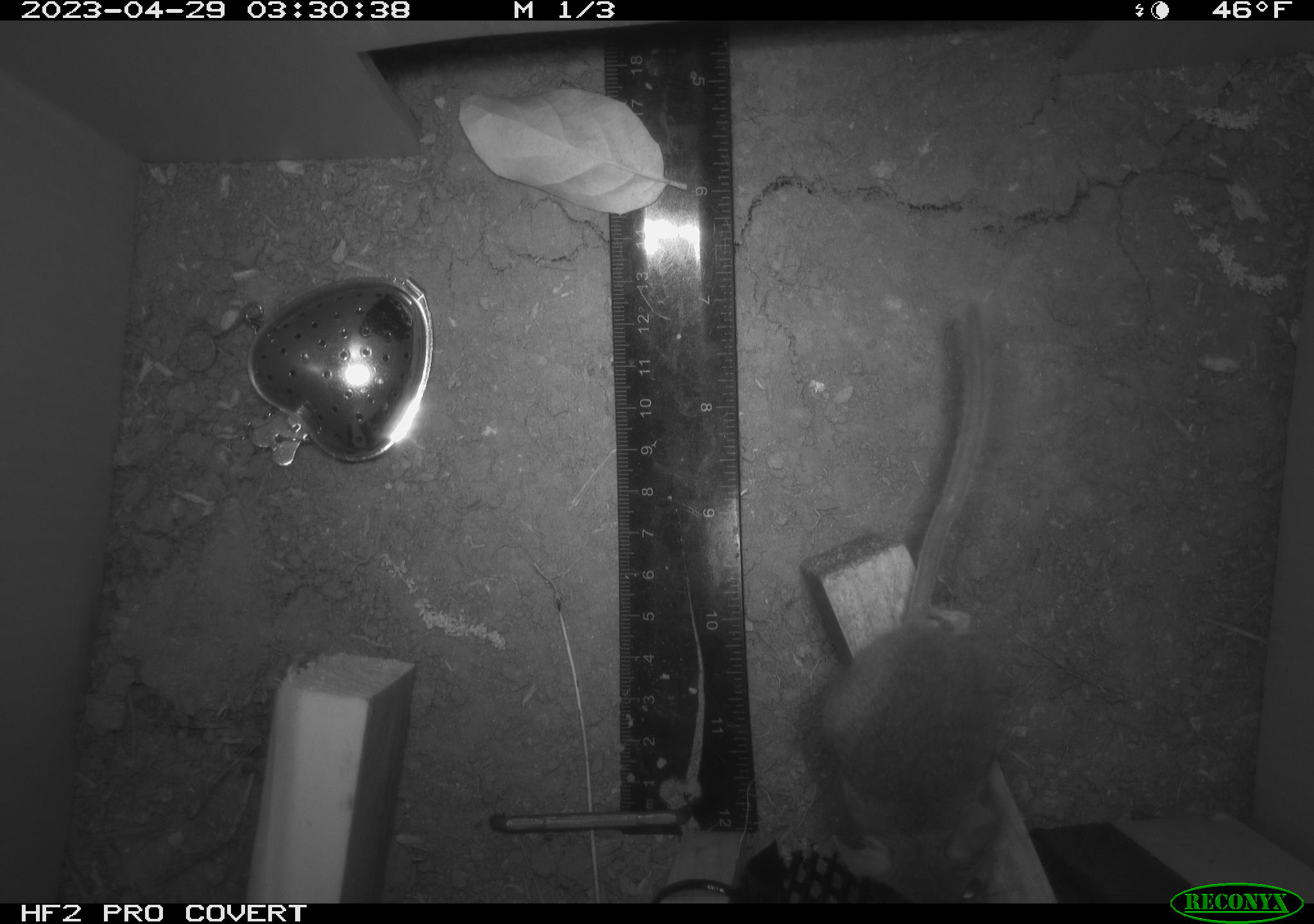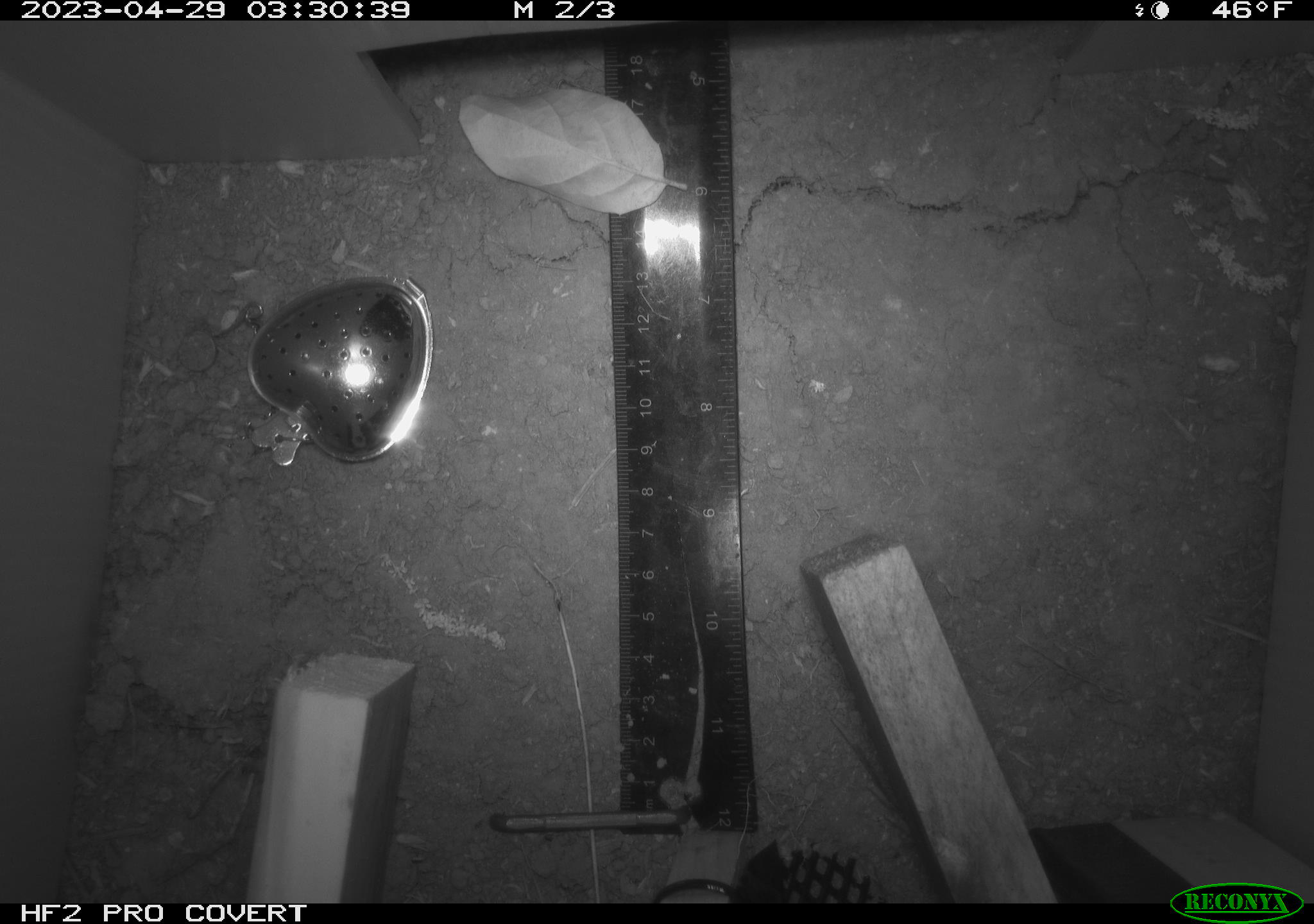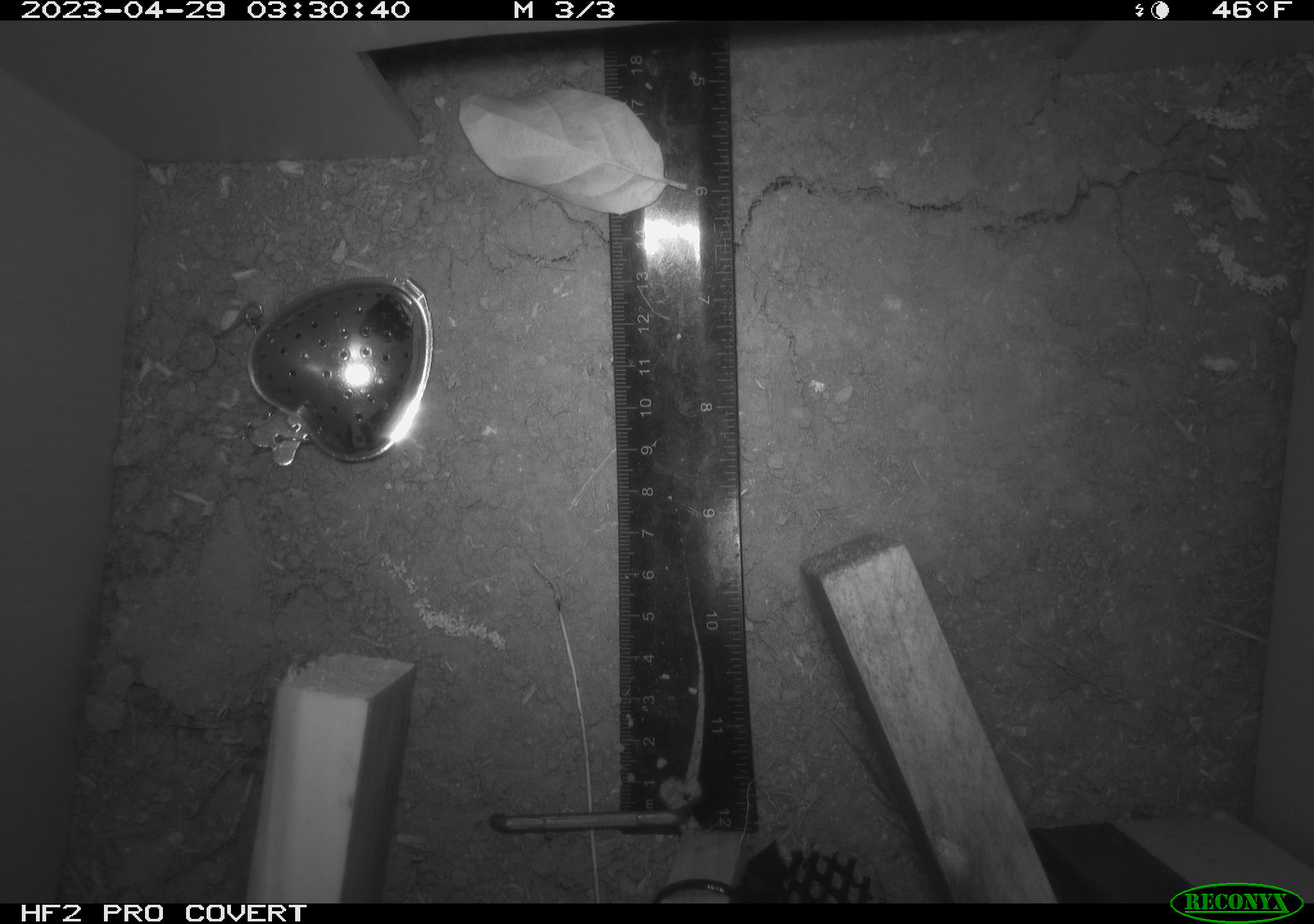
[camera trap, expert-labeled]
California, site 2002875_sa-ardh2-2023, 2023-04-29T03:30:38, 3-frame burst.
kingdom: Animalia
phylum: Chordata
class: Mammalia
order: Rodentia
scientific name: Rodentia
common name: mouse species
Mouse species (Rodentia).